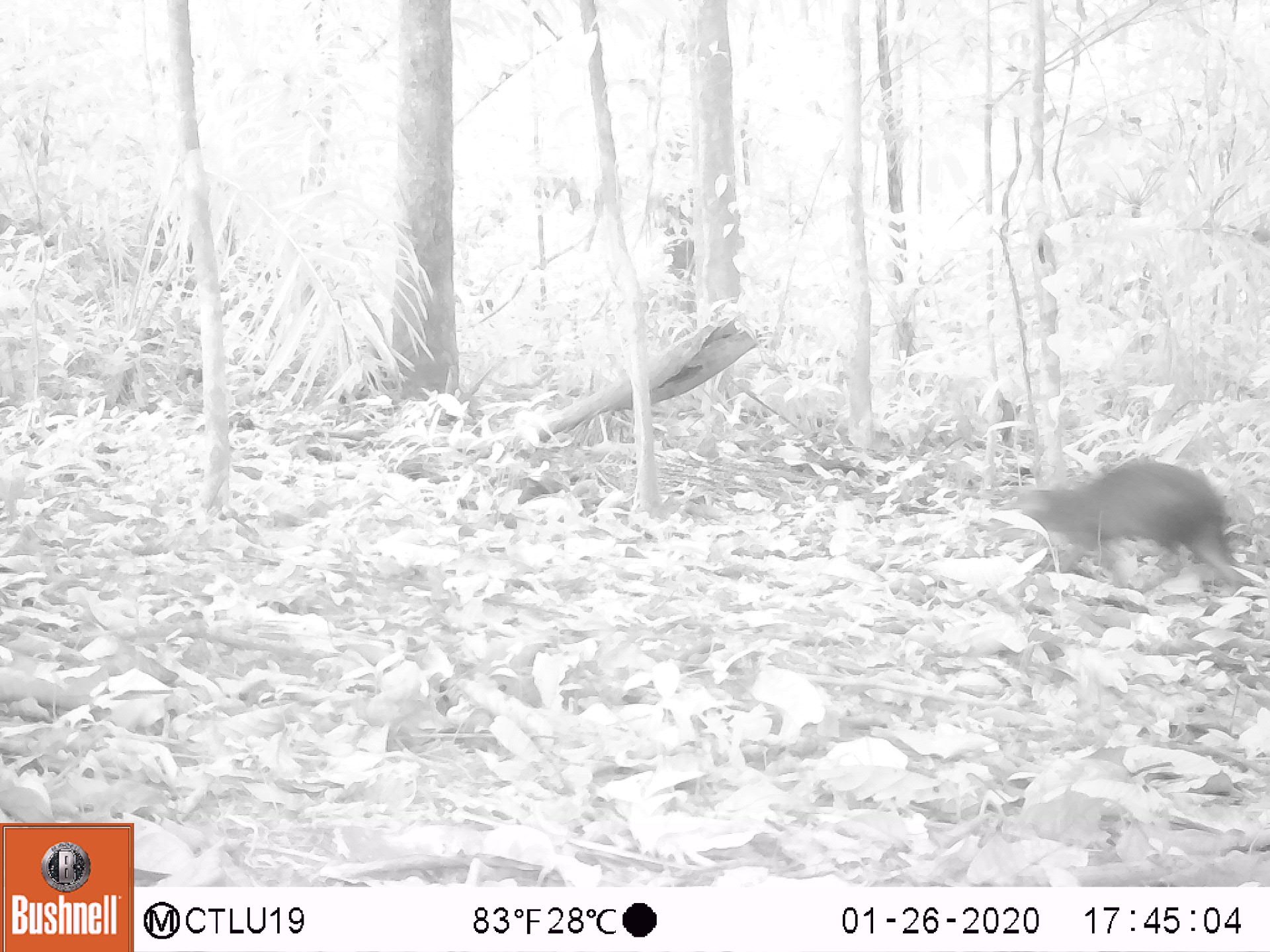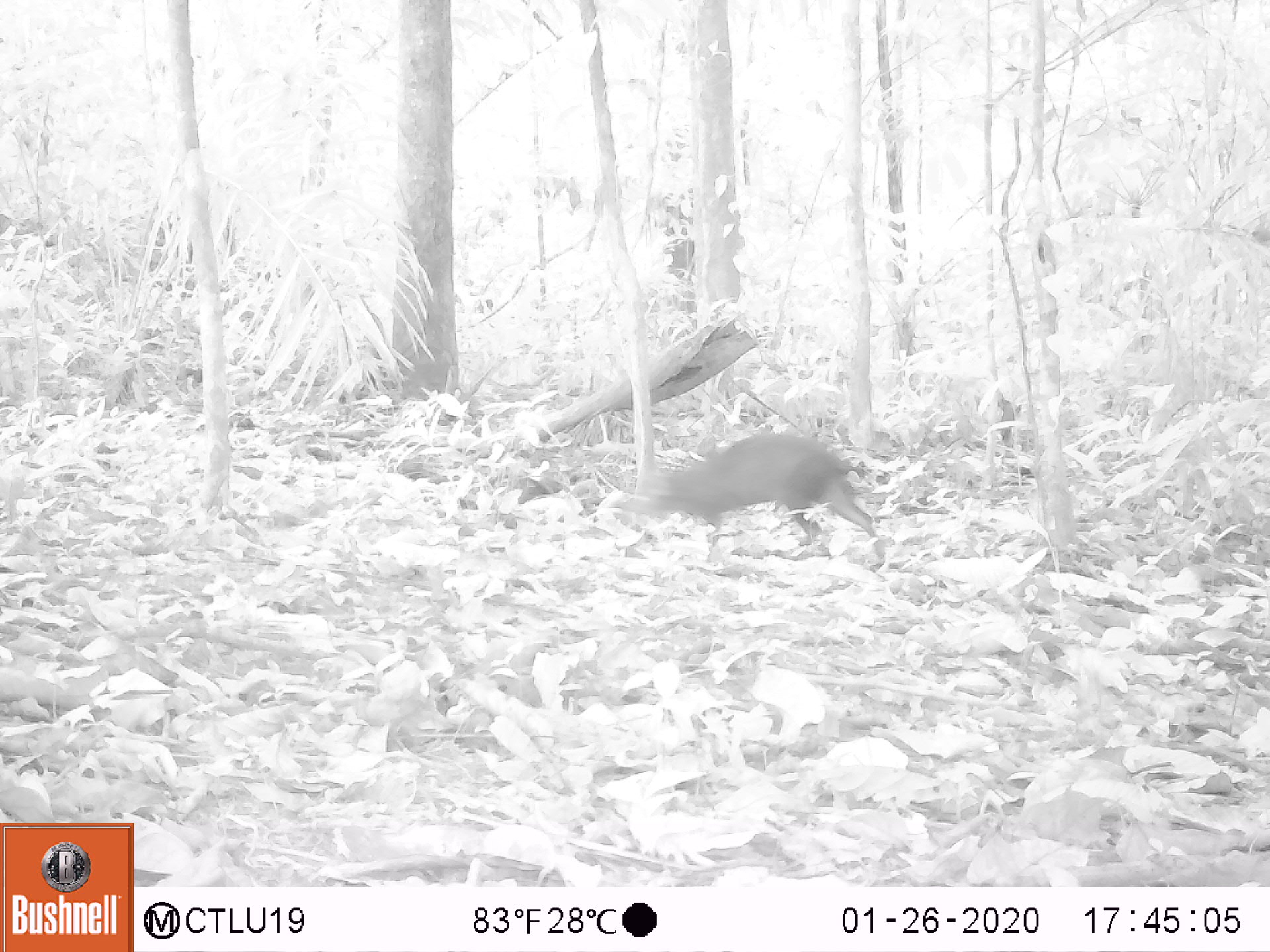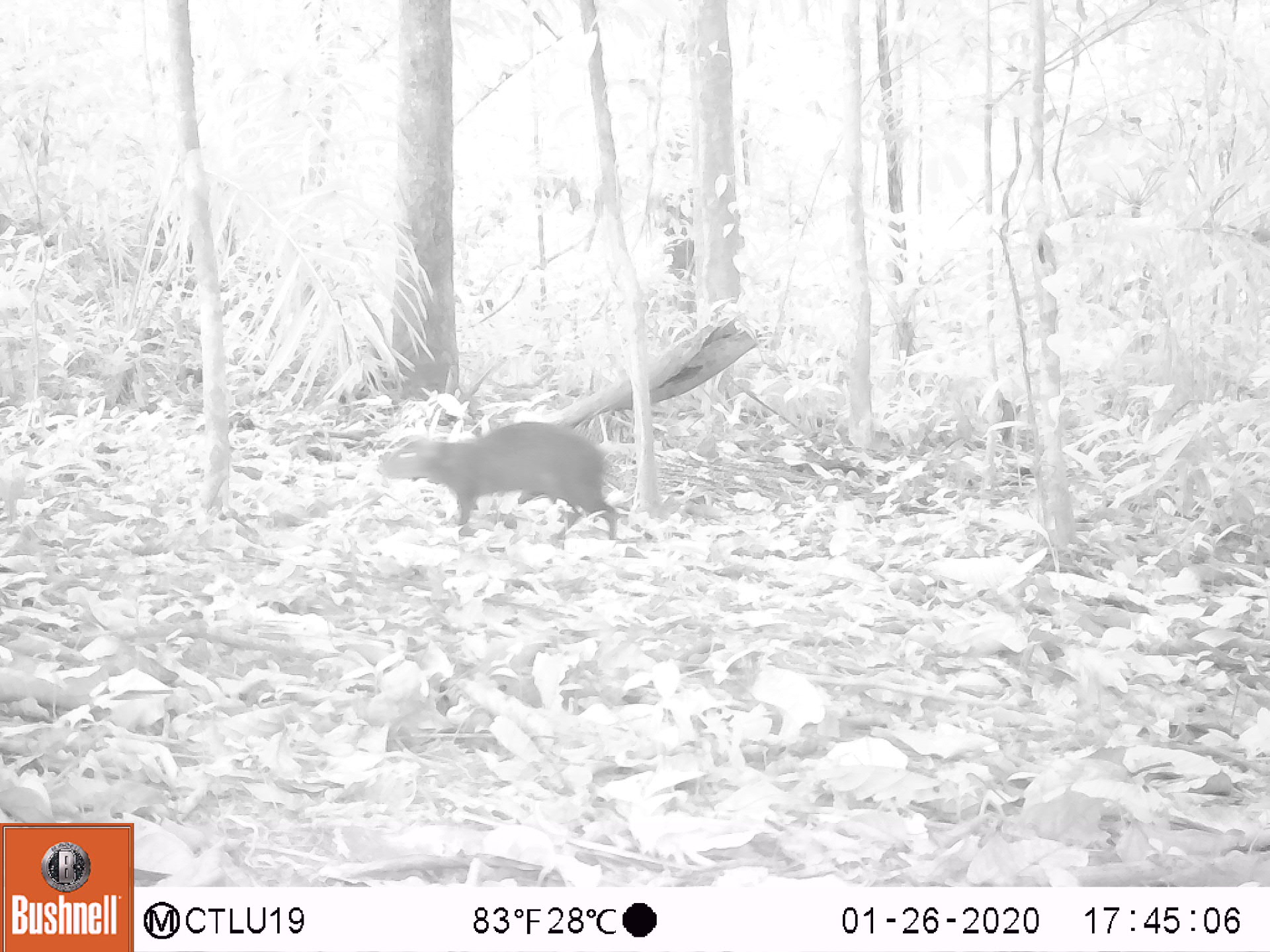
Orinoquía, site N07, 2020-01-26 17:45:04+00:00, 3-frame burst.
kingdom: Animalia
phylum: Chordata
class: Mammalia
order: Rodentia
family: Dasyproctidae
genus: Dasyprocta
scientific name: Dasyprocta fuliginosa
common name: black agouti